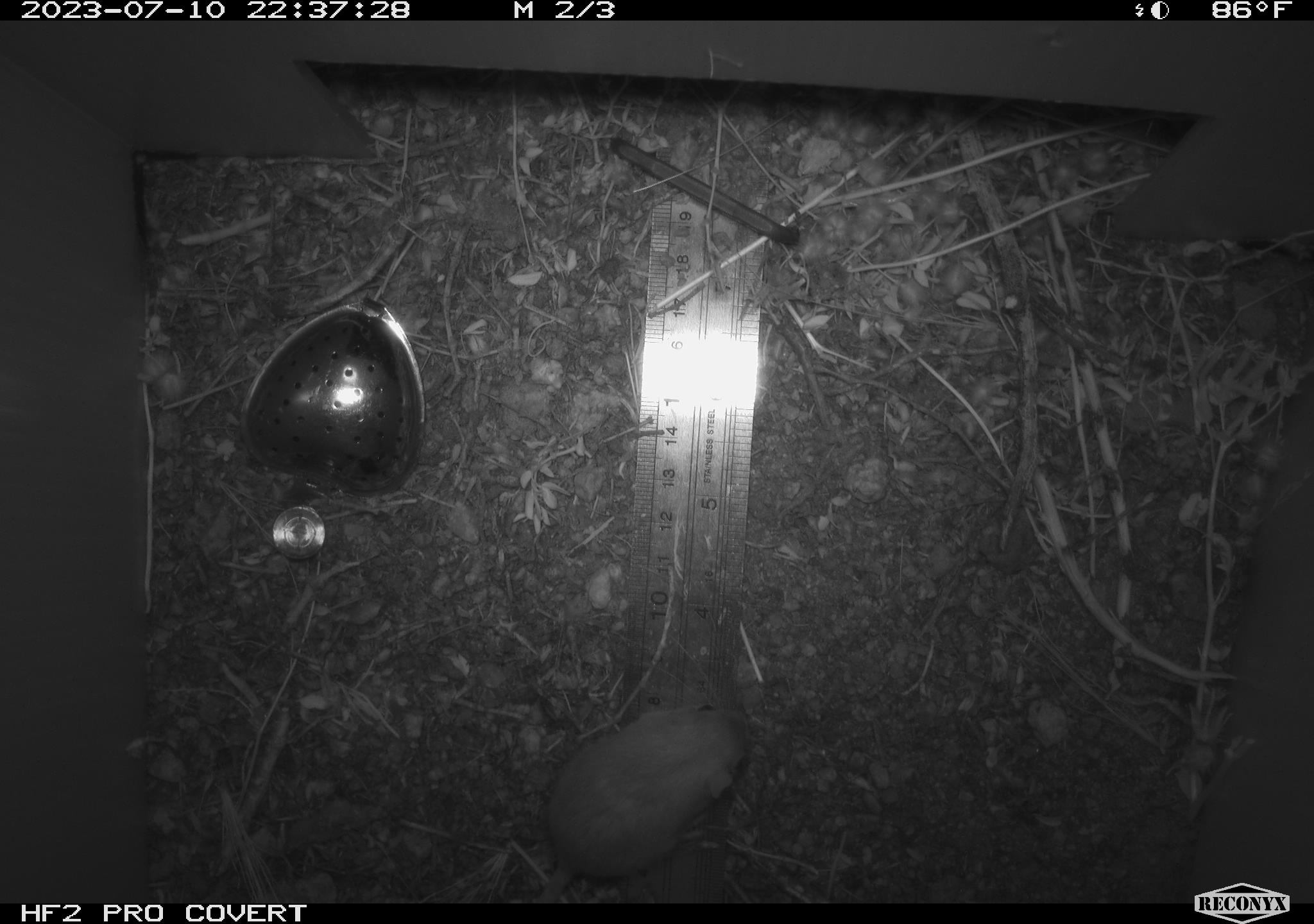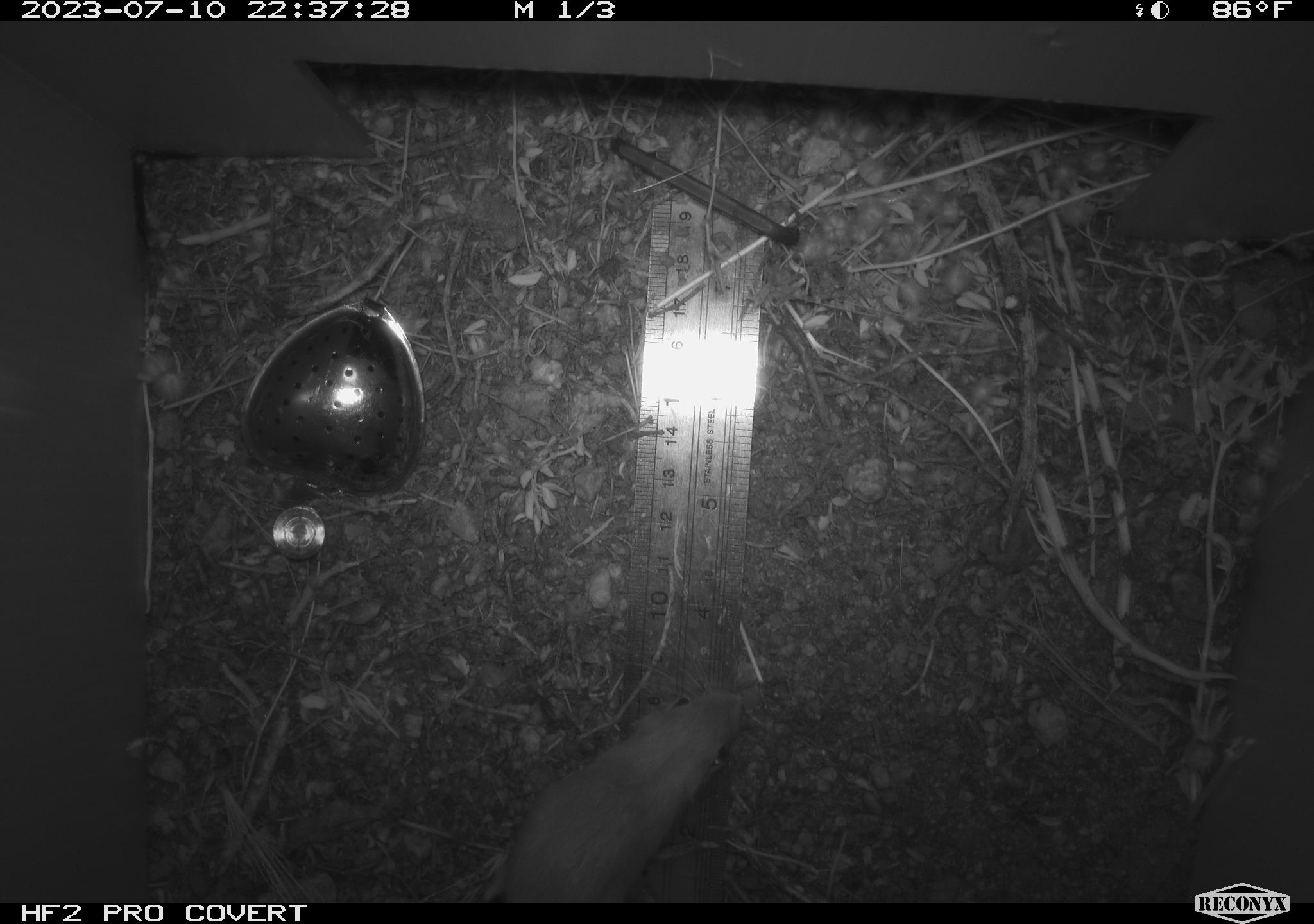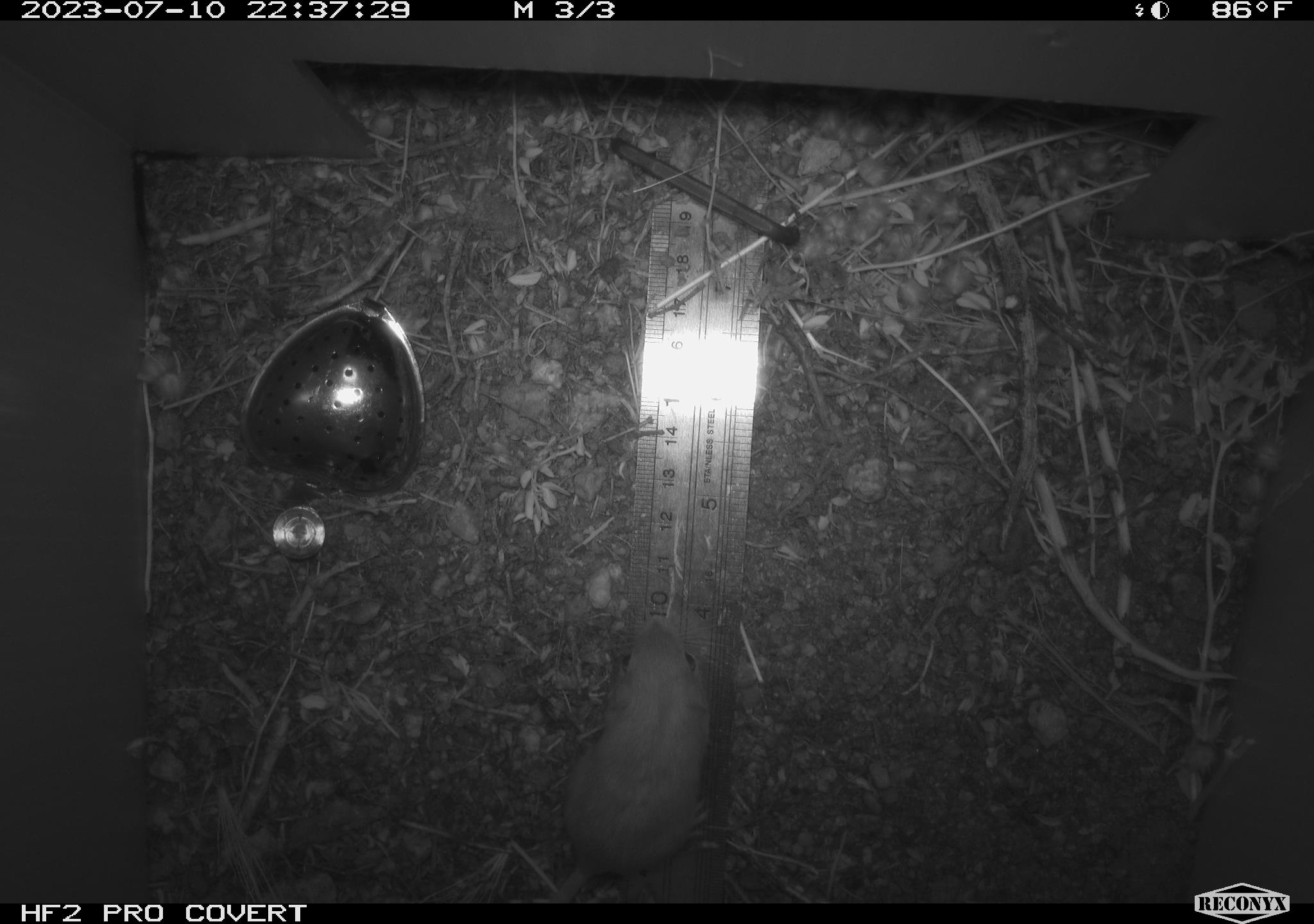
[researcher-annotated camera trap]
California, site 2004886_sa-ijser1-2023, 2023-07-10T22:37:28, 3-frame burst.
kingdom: Animalia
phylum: Chordata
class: Mammalia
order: Rodentia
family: Heteromyidae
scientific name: Heteromyidae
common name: kangaroo rats and pocket mice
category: heteromyidae family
Heteromyidae family (kangaroo rats and pocket mice) (Heteromyidae).